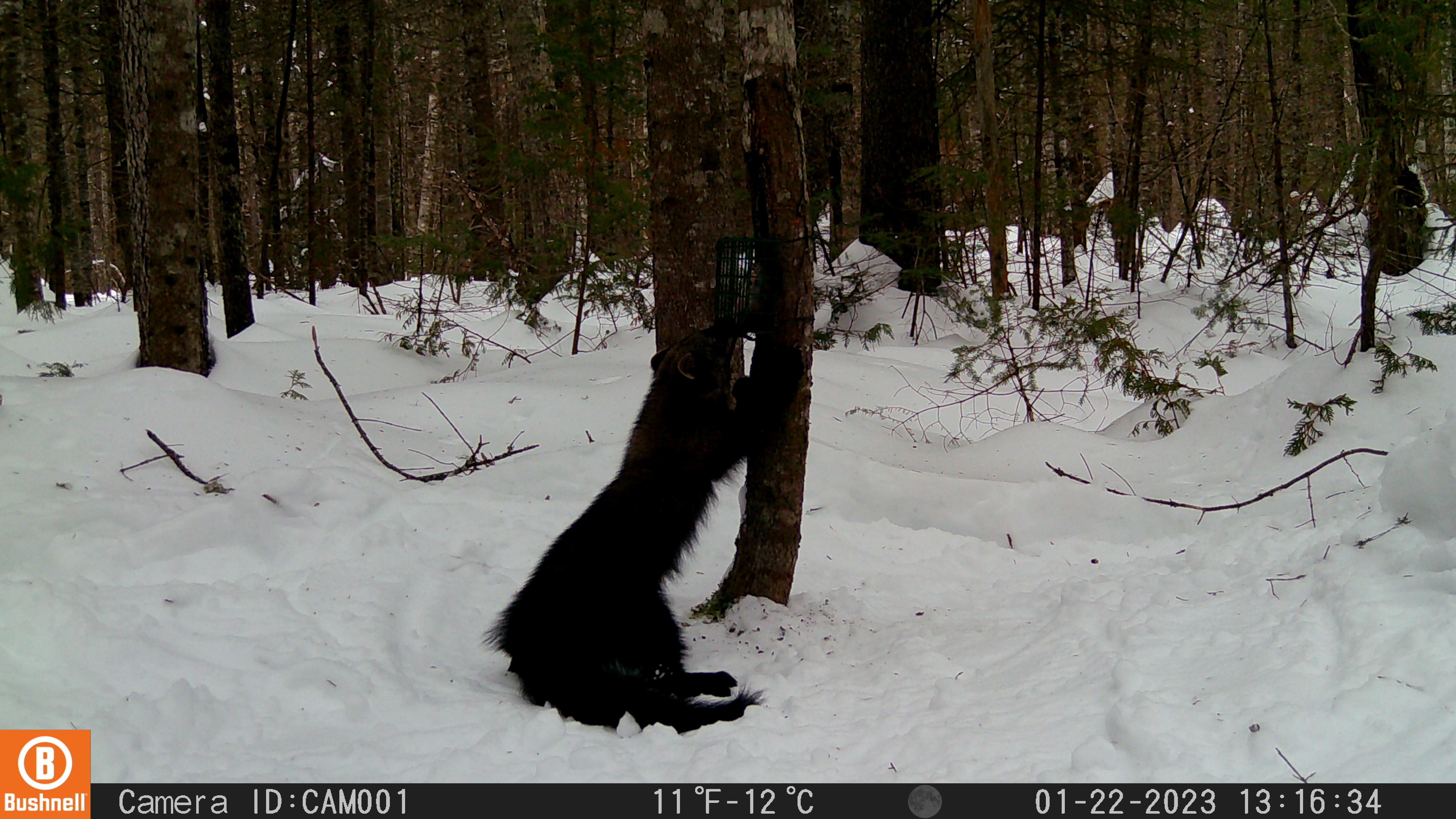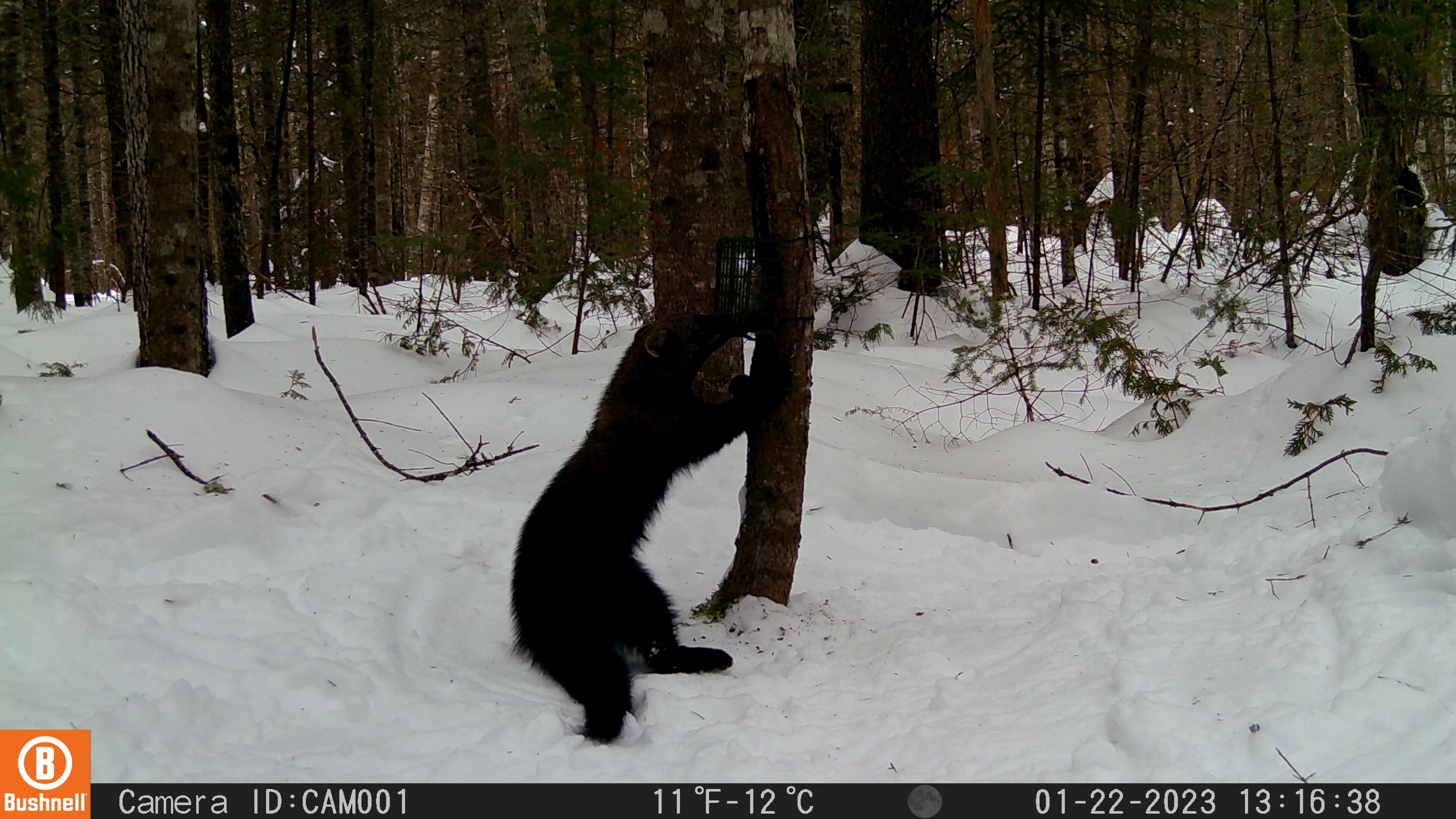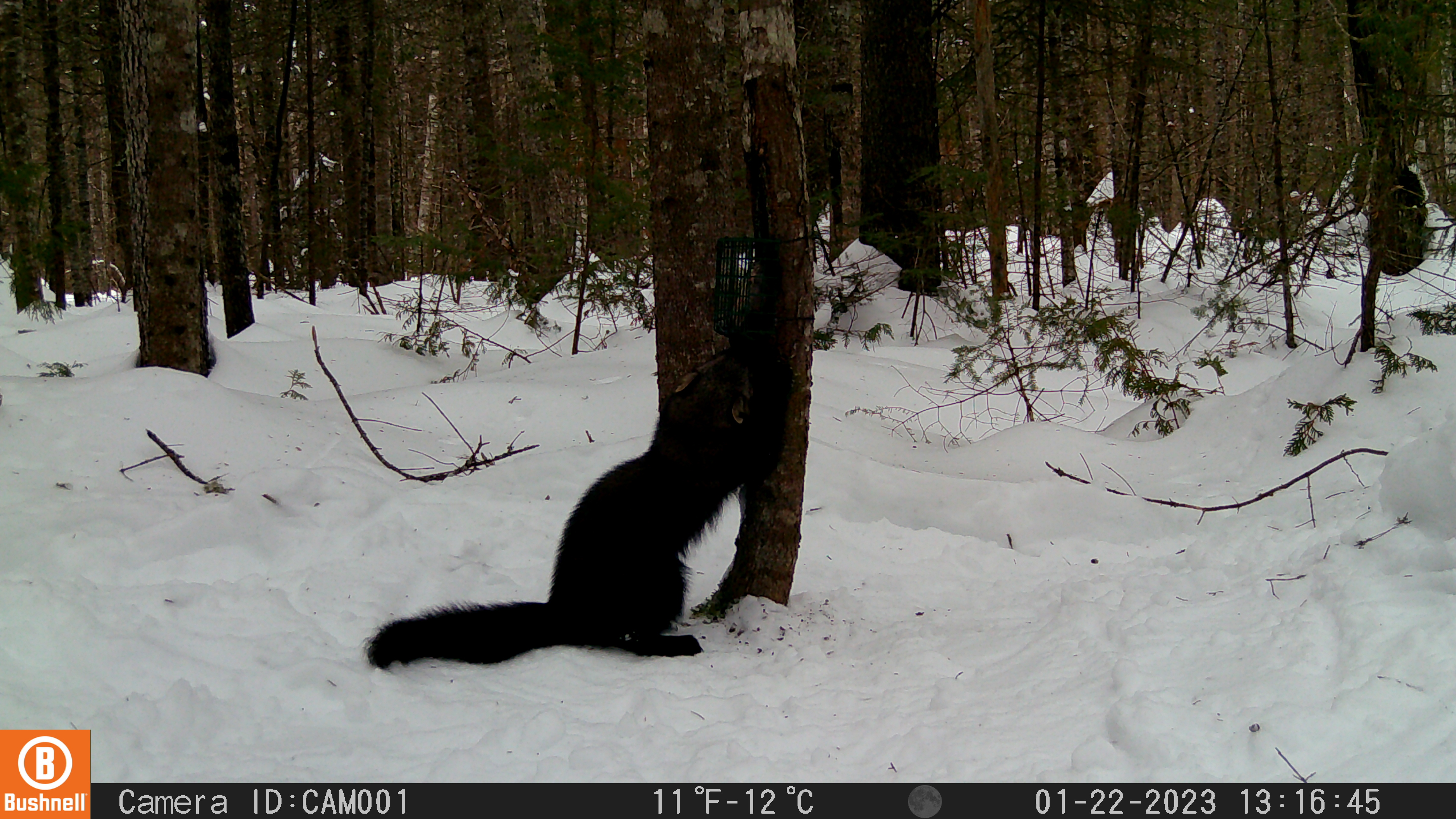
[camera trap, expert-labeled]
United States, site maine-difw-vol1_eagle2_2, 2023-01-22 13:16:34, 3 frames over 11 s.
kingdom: Animalia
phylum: Chordata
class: Mammalia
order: Carnivora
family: Mustelidae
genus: Pekania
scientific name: Pekania pennanti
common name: fisher